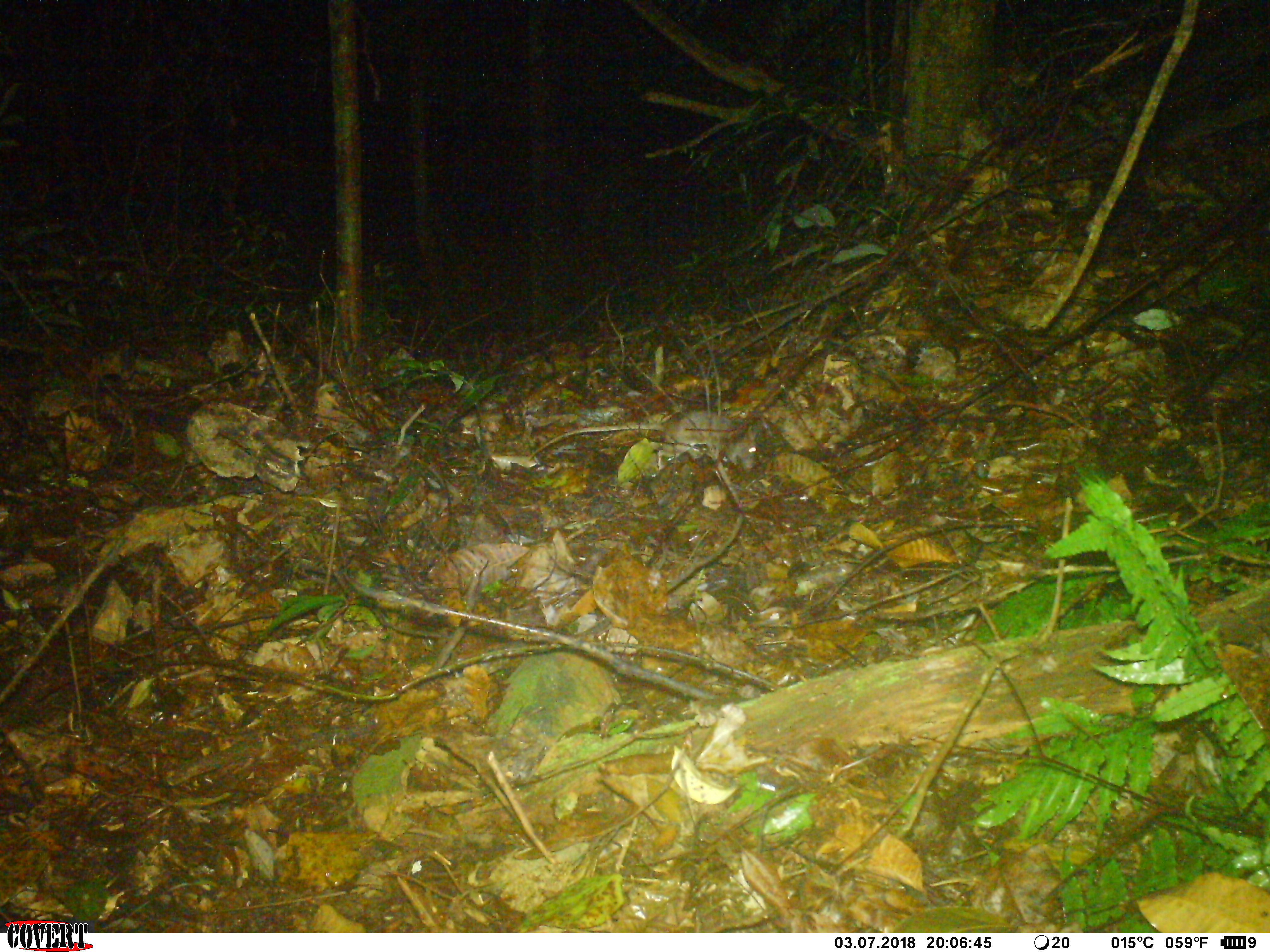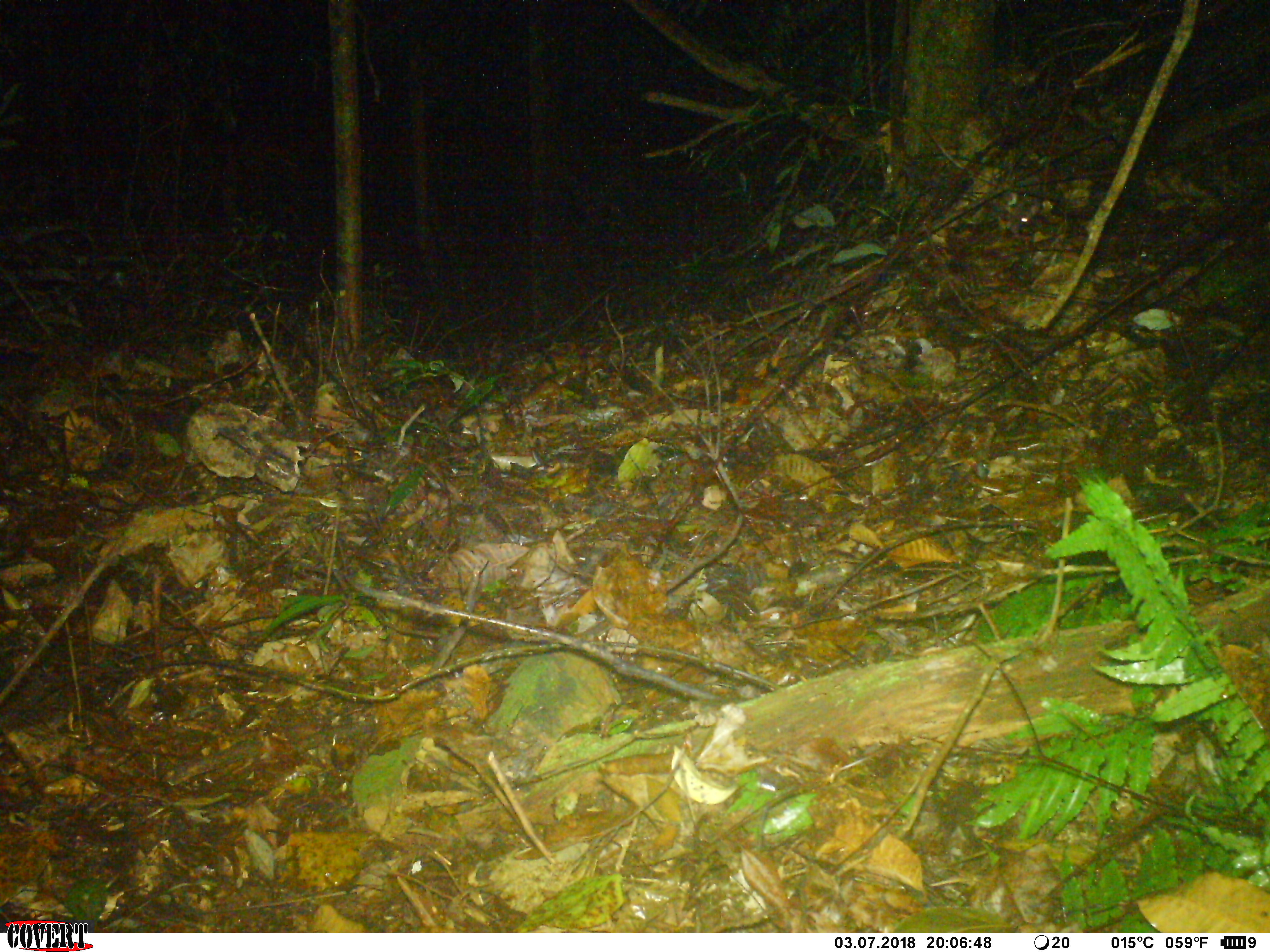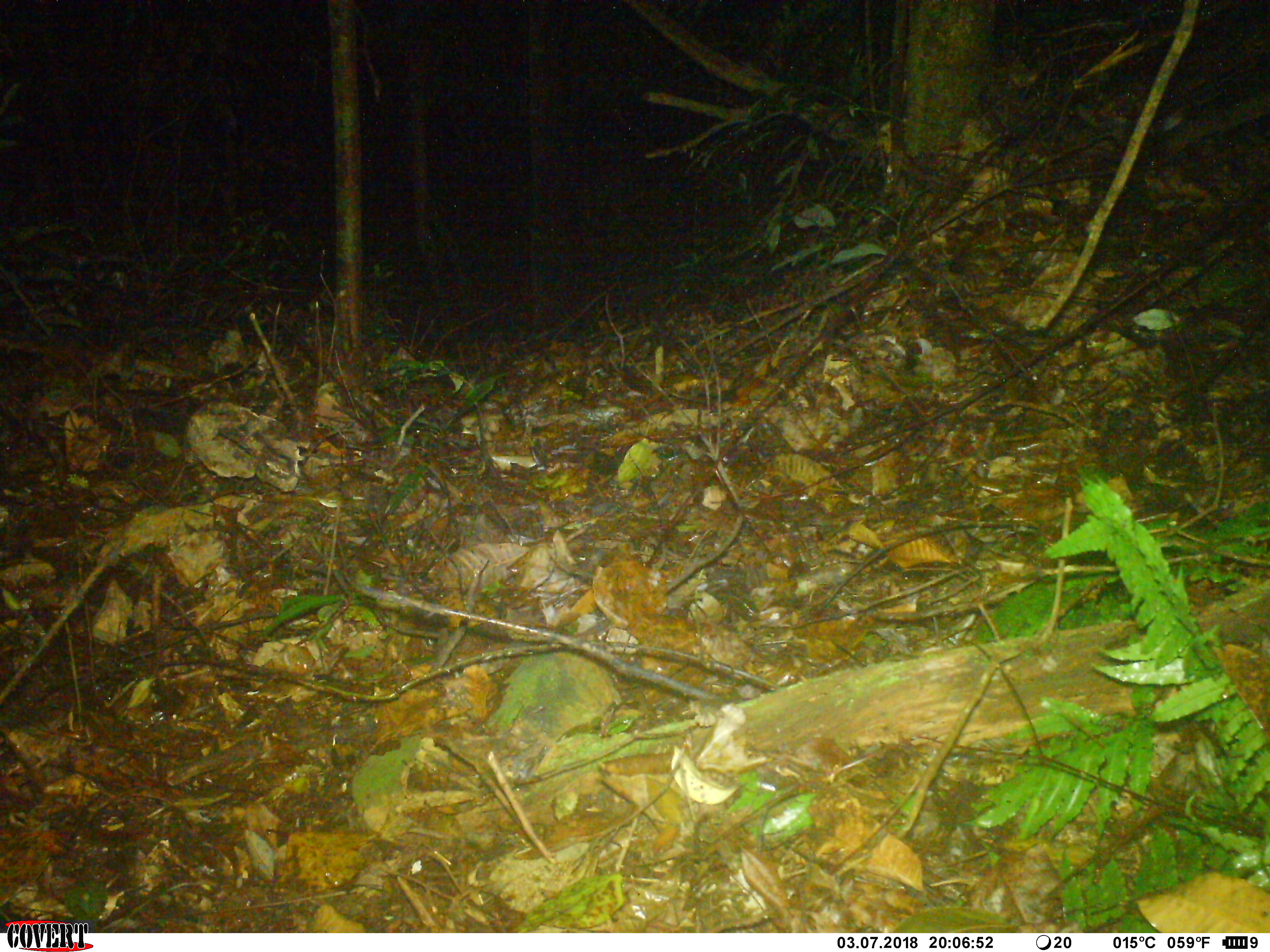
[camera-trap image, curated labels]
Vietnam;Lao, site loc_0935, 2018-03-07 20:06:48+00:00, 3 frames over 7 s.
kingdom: Animalia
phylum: Chordata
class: Mammalia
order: Rodentia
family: Muridae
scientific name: Muridae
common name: old-world mice and rats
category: unidentified murid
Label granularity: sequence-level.